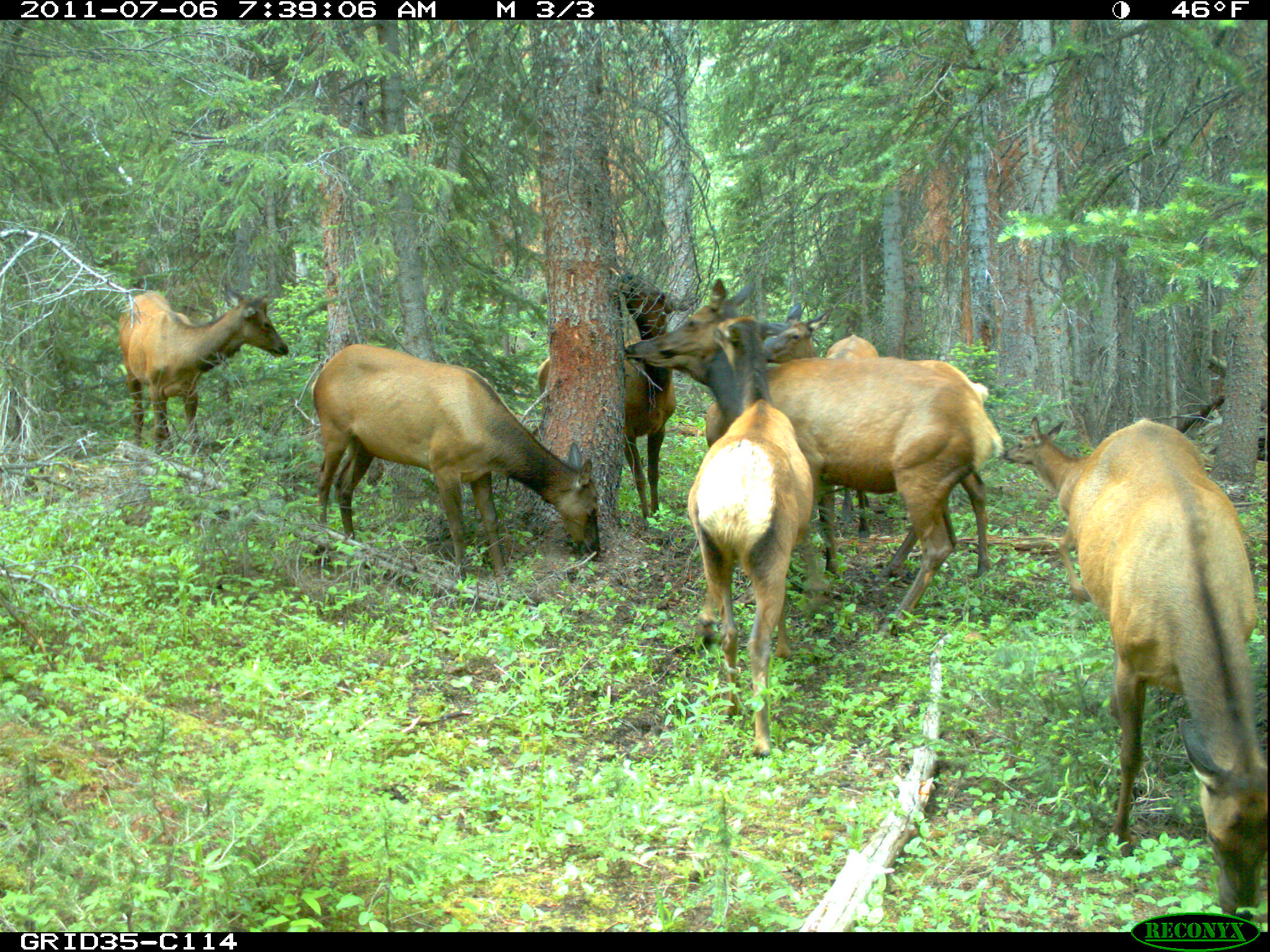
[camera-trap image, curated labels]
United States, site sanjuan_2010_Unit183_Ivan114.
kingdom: Animalia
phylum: Chordata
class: Mammalia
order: Artiodactyla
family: Cervidae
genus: Cervus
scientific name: Cervus elaphus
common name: red deer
Cervus elaphus (red deer).